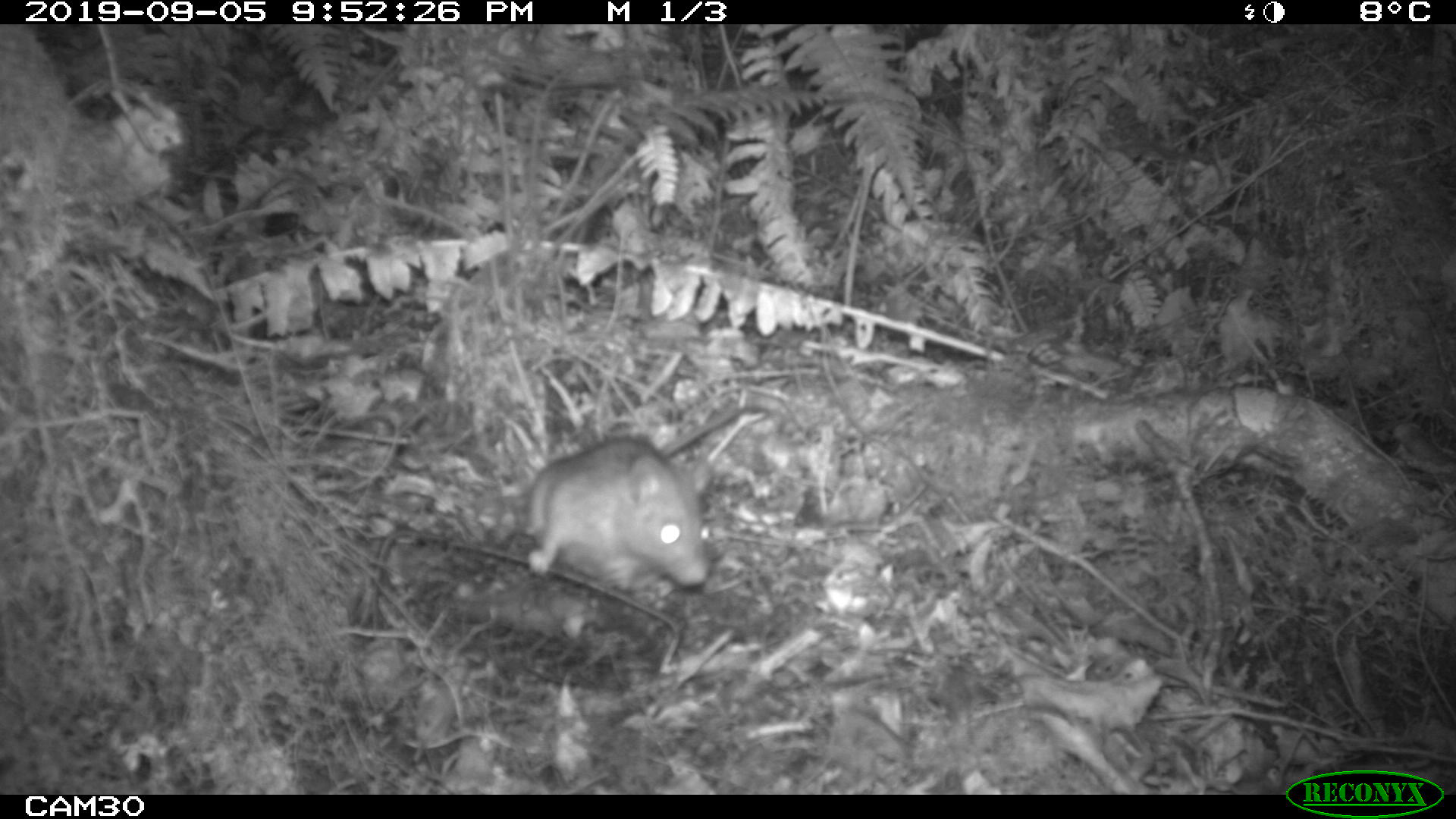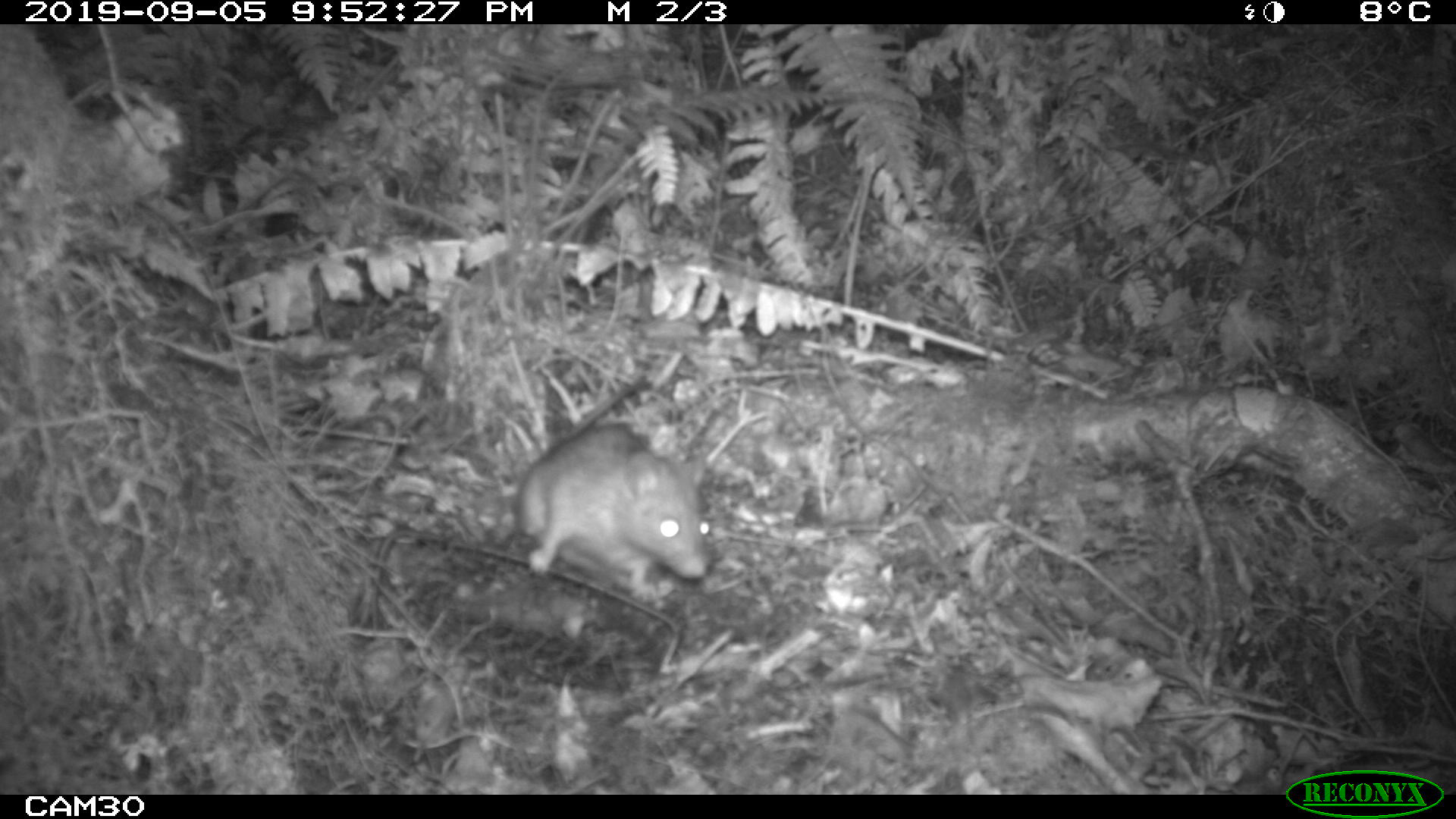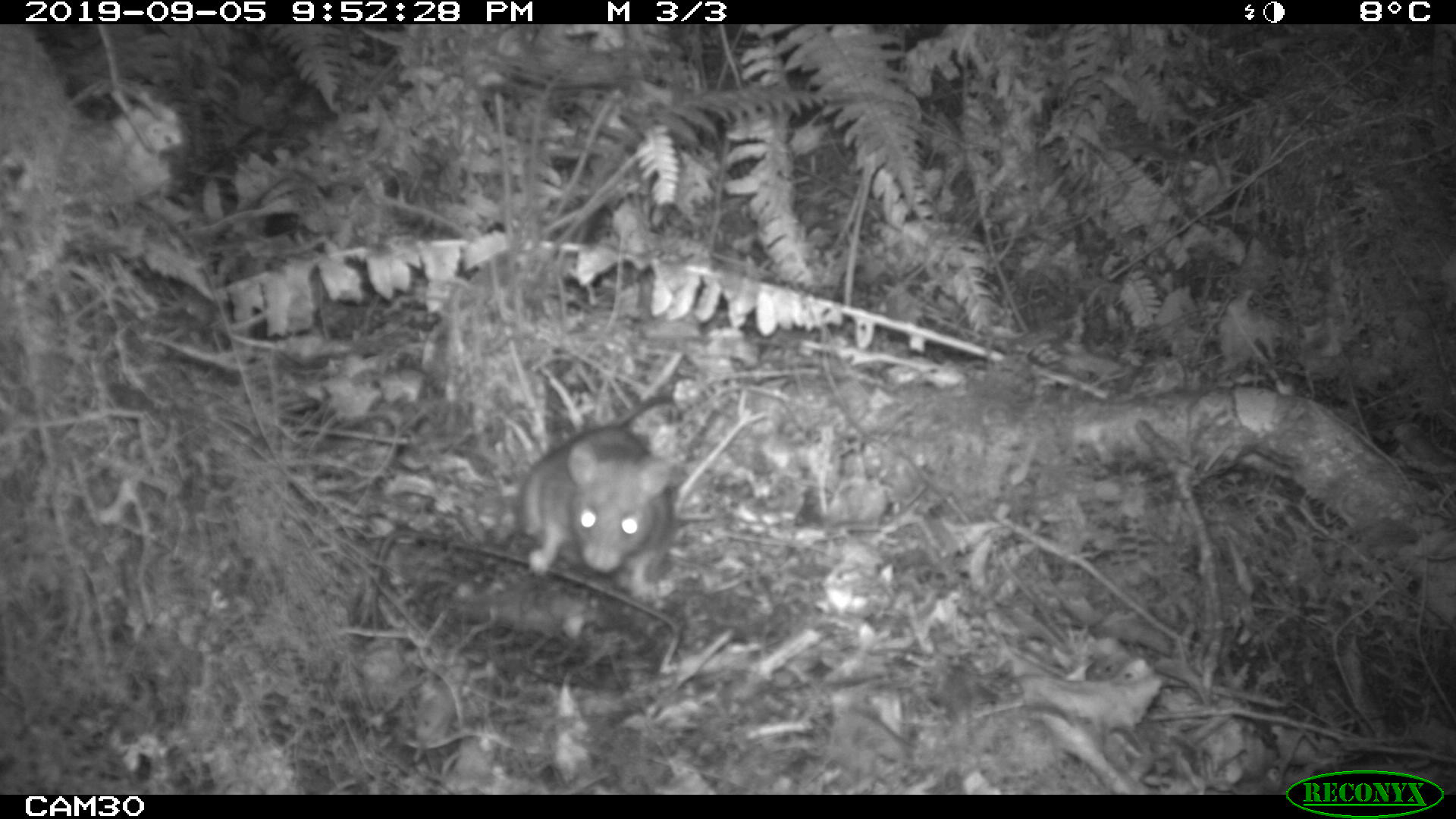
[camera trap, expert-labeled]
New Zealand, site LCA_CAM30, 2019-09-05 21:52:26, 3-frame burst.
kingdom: Animalia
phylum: Chordata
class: Mammalia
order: Rodentia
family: Muridae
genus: Rattus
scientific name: Rattus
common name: rat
Rat (Rattus).